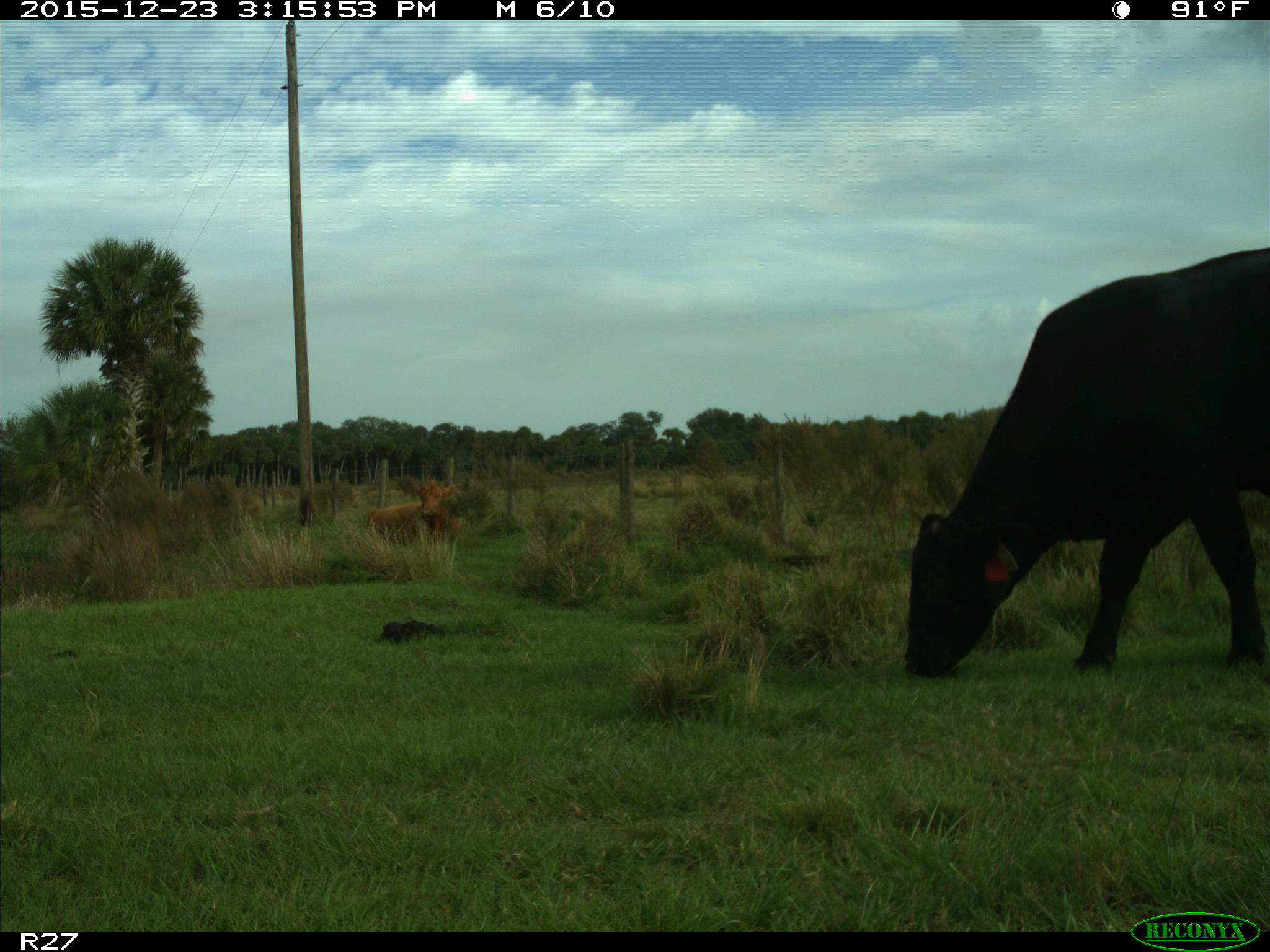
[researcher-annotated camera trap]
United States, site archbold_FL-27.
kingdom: Animalia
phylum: Chordata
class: Mammalia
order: Artiodactyla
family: Bovidae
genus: Bos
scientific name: Bos taurus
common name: domestic cow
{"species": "Bos taurus (domestic cow)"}